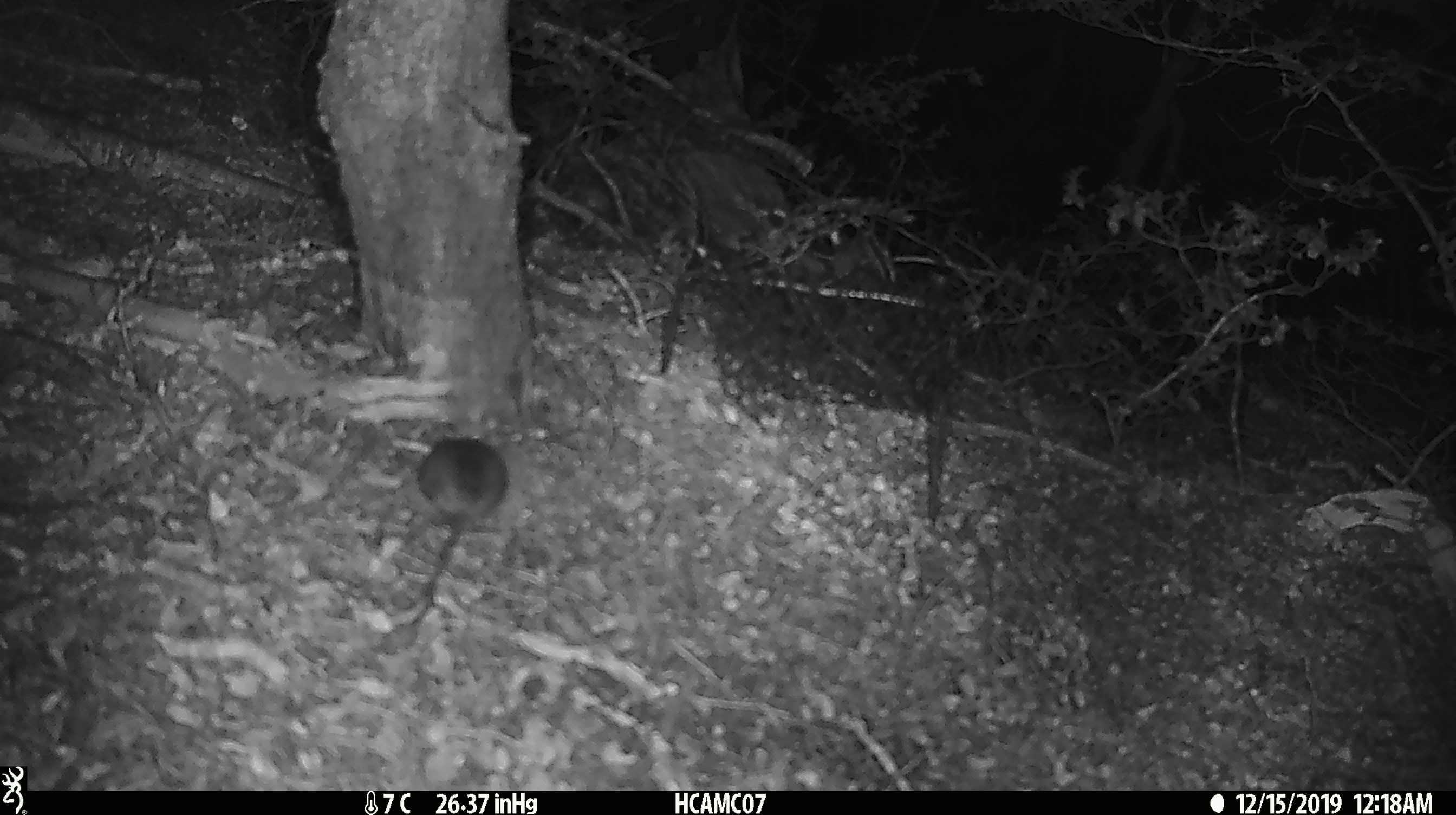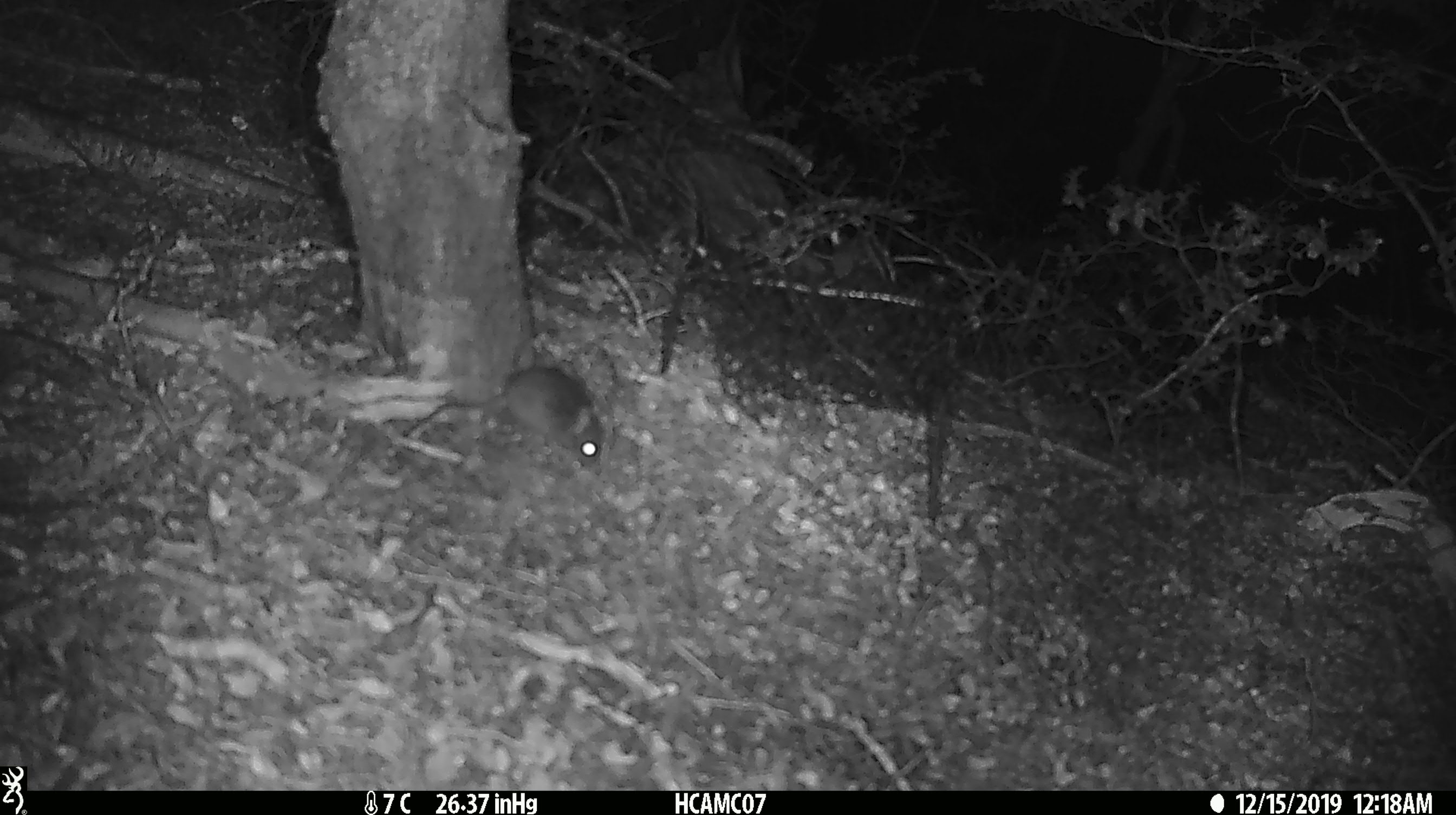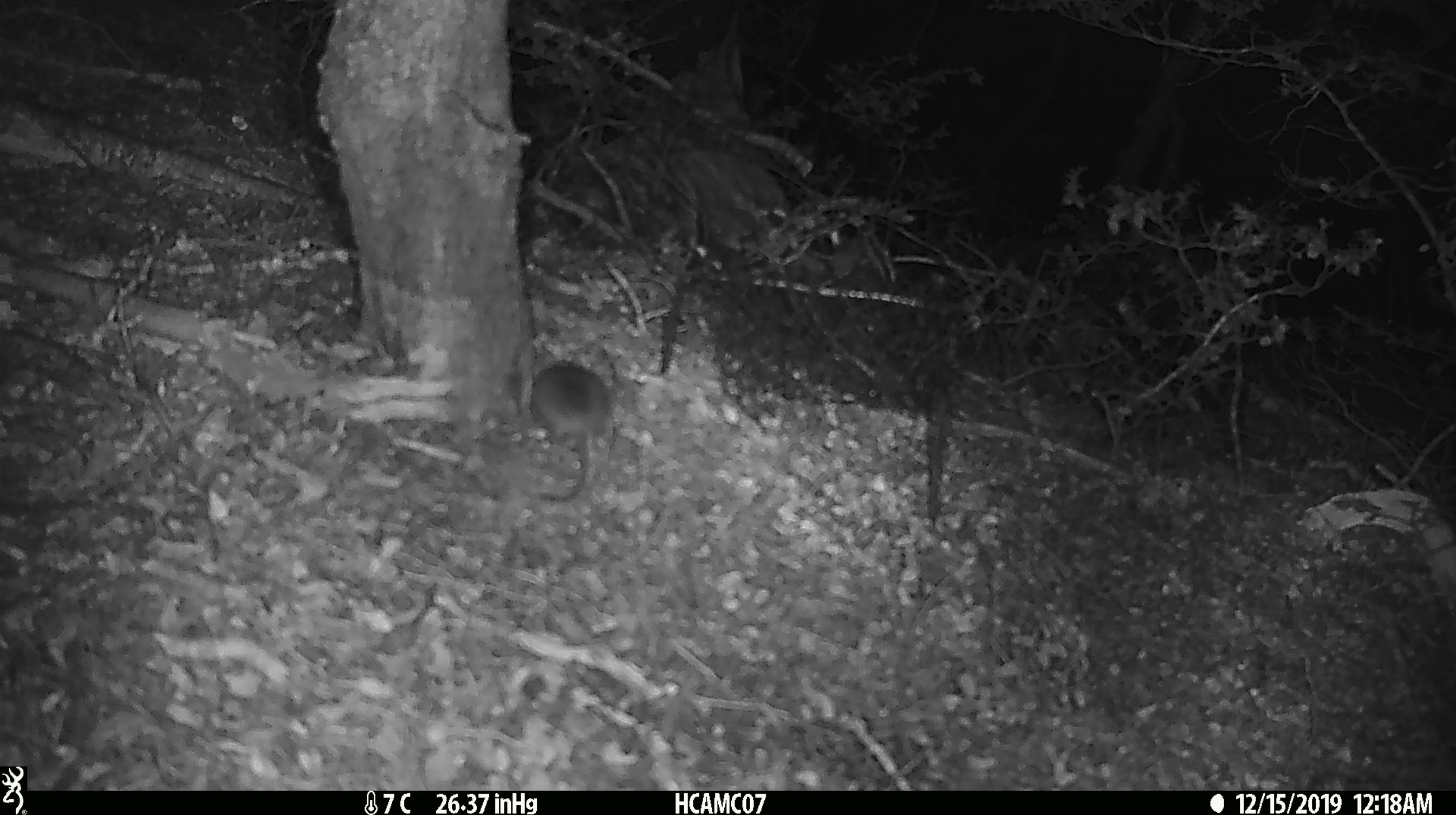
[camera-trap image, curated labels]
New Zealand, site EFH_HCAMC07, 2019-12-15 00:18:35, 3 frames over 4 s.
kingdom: Animalia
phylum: Chordata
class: Mammalia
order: Rodentia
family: Muridae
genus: Mus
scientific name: Mus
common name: mouse